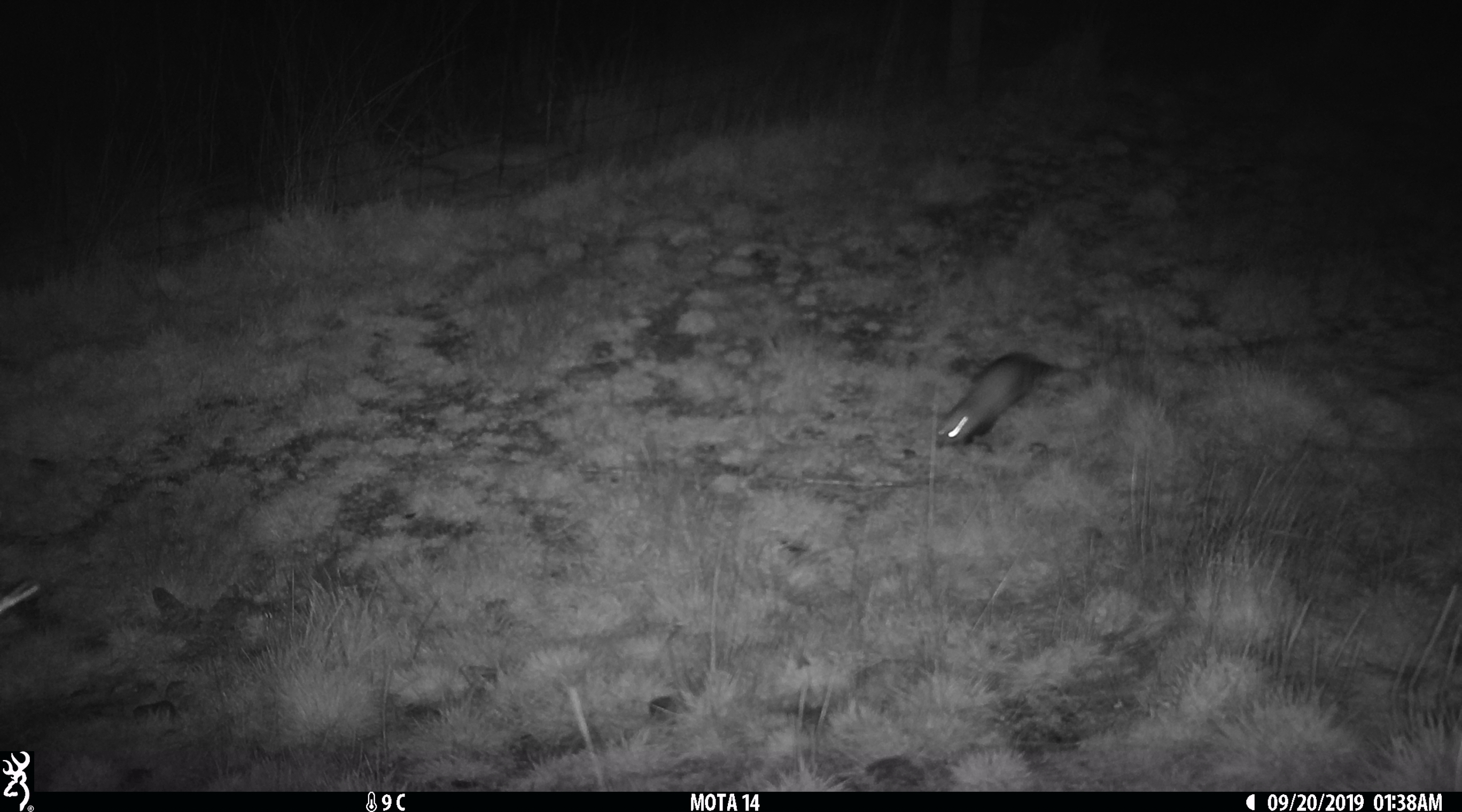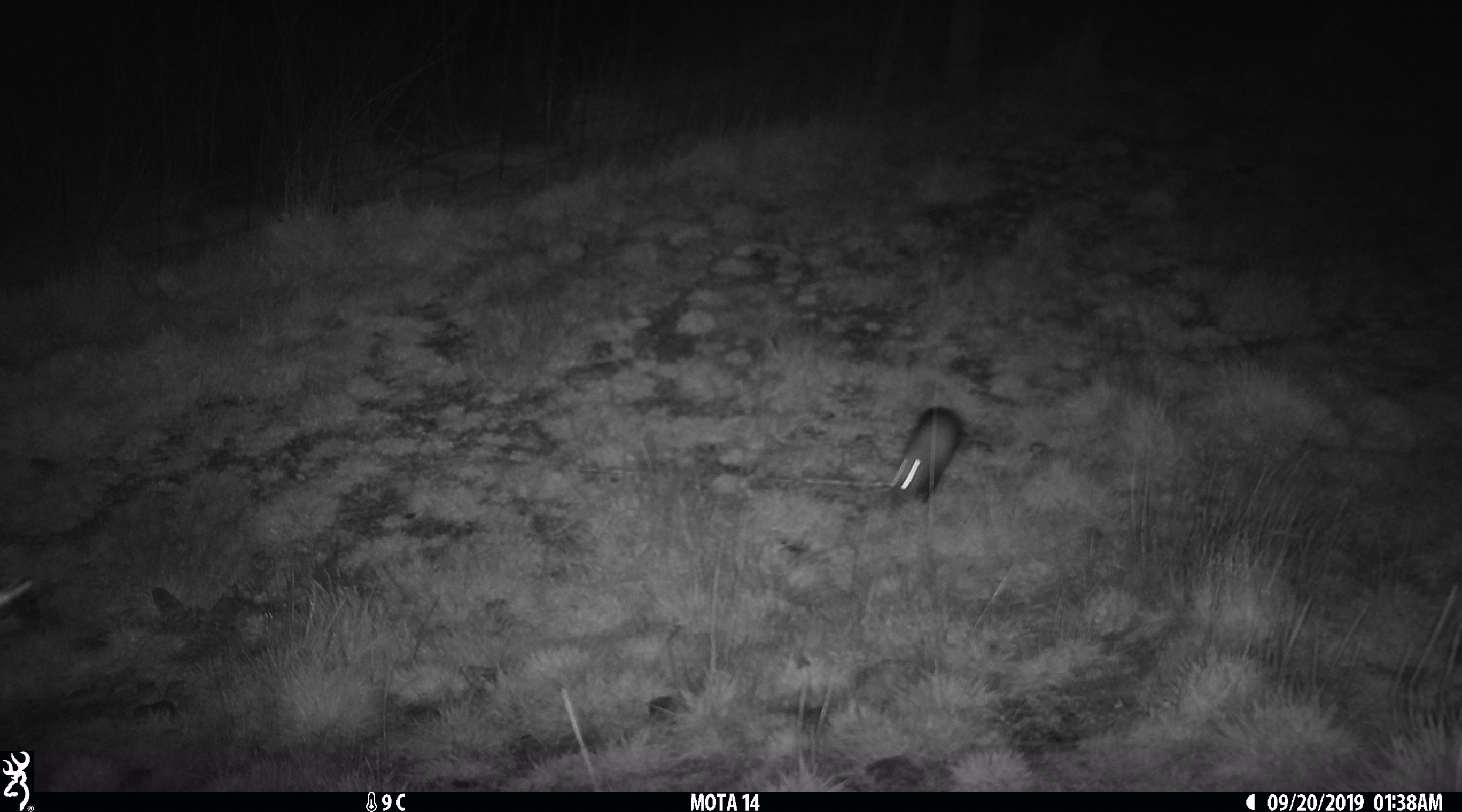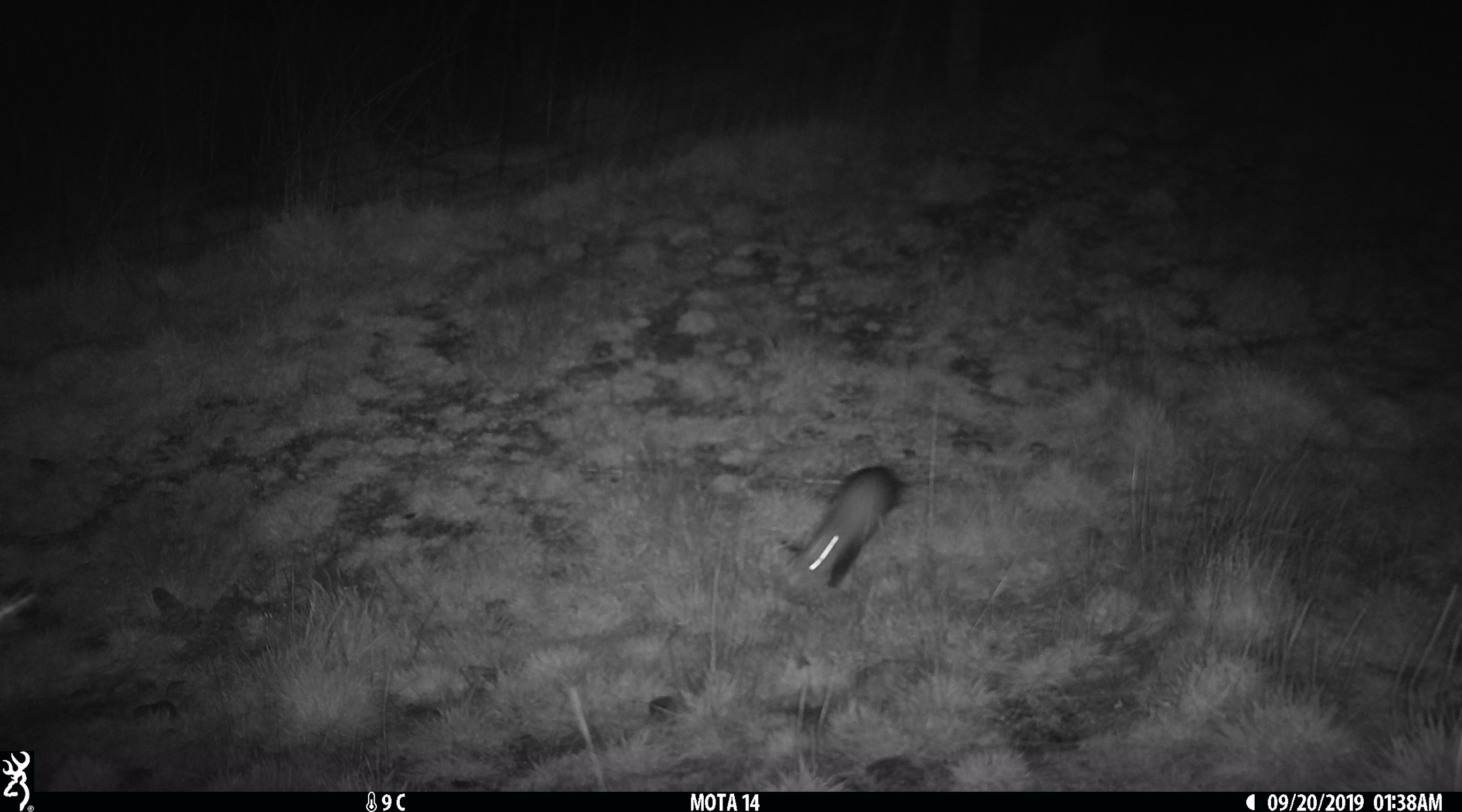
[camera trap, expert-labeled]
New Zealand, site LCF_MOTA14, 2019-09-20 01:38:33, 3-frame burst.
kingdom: Animalia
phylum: Chordata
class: Mammalia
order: Carnivora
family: Mustelidae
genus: Mustela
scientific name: Mustela furo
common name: ferret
Ferret (Mustela furo).